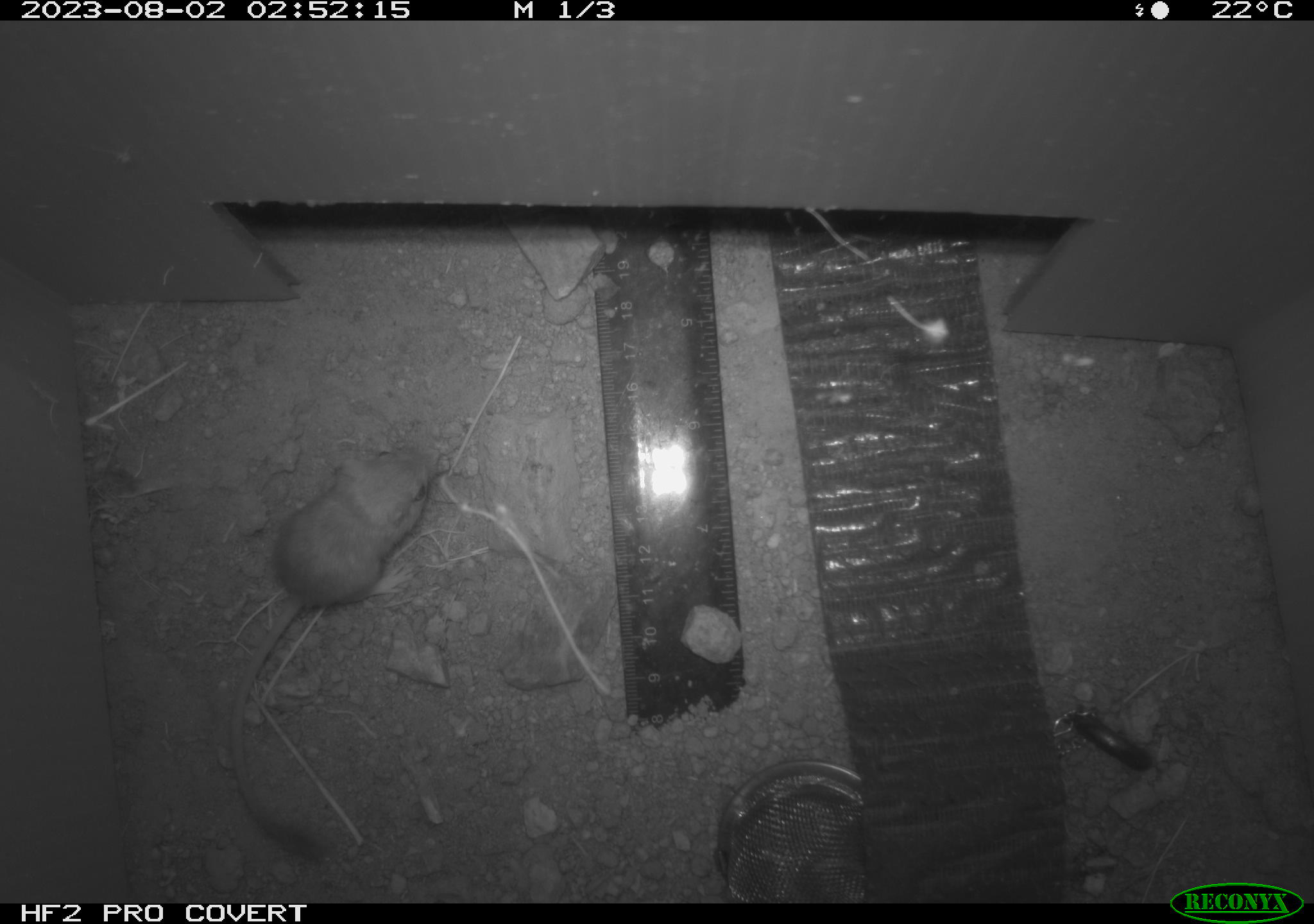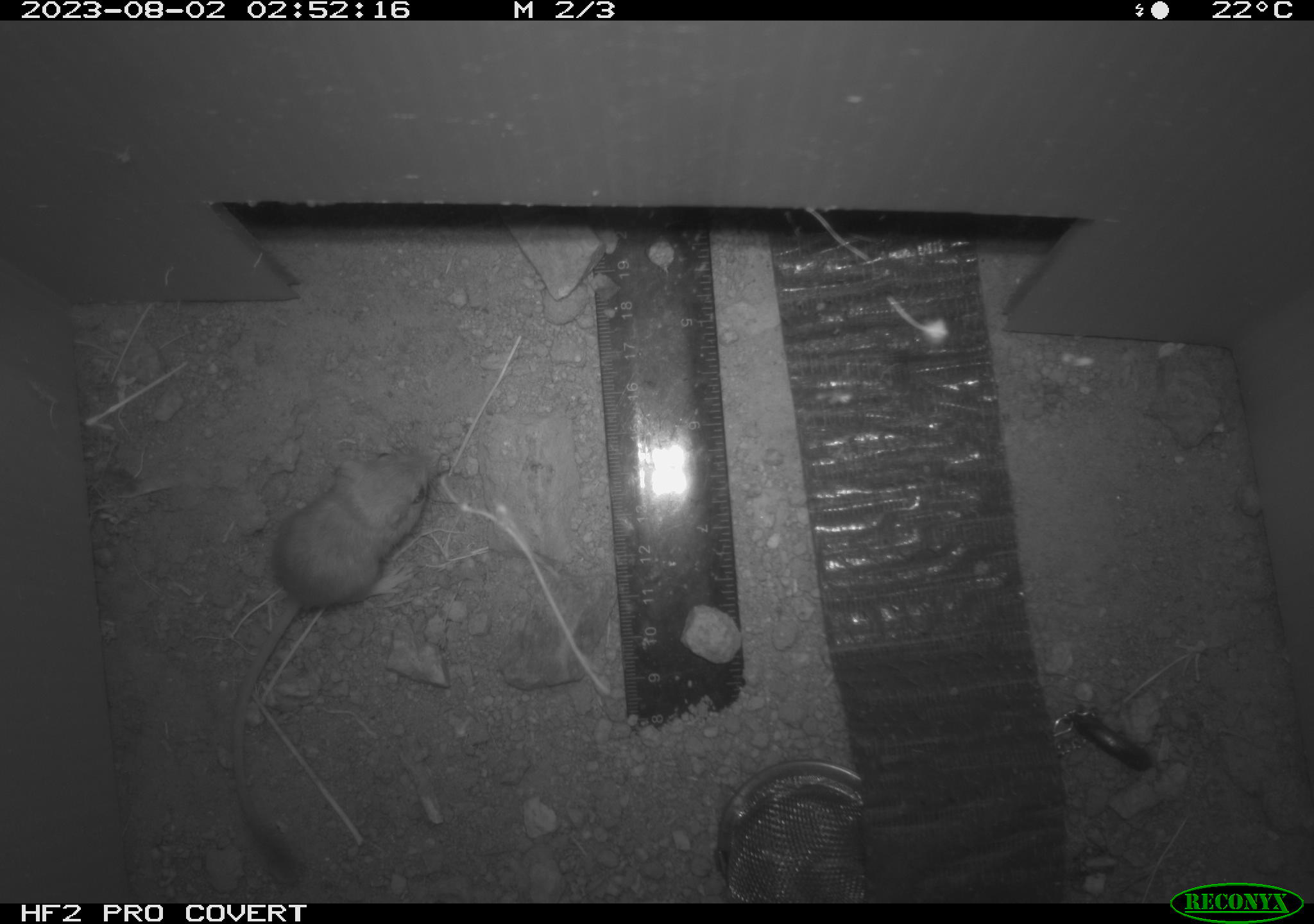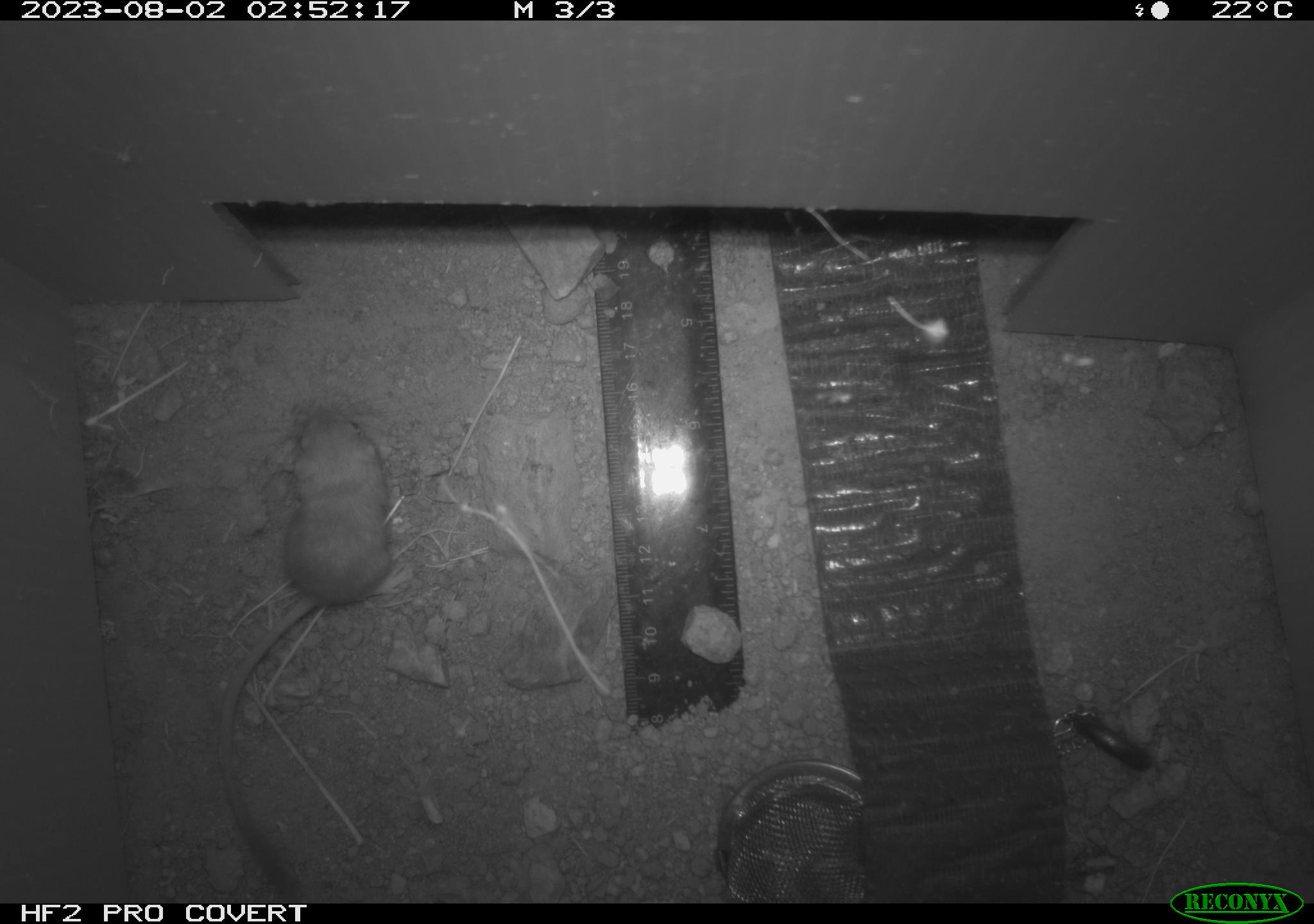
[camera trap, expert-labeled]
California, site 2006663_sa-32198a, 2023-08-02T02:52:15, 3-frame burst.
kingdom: Animalia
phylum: Chordata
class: Mammalia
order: Rodentia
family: Heteromyidae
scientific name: Heteromyidae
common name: kangaroo rats and pocket mice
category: heteromyidae family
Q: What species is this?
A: Heteromyidae family (kangaroo rats and pocket mice) (Heteromyidae).